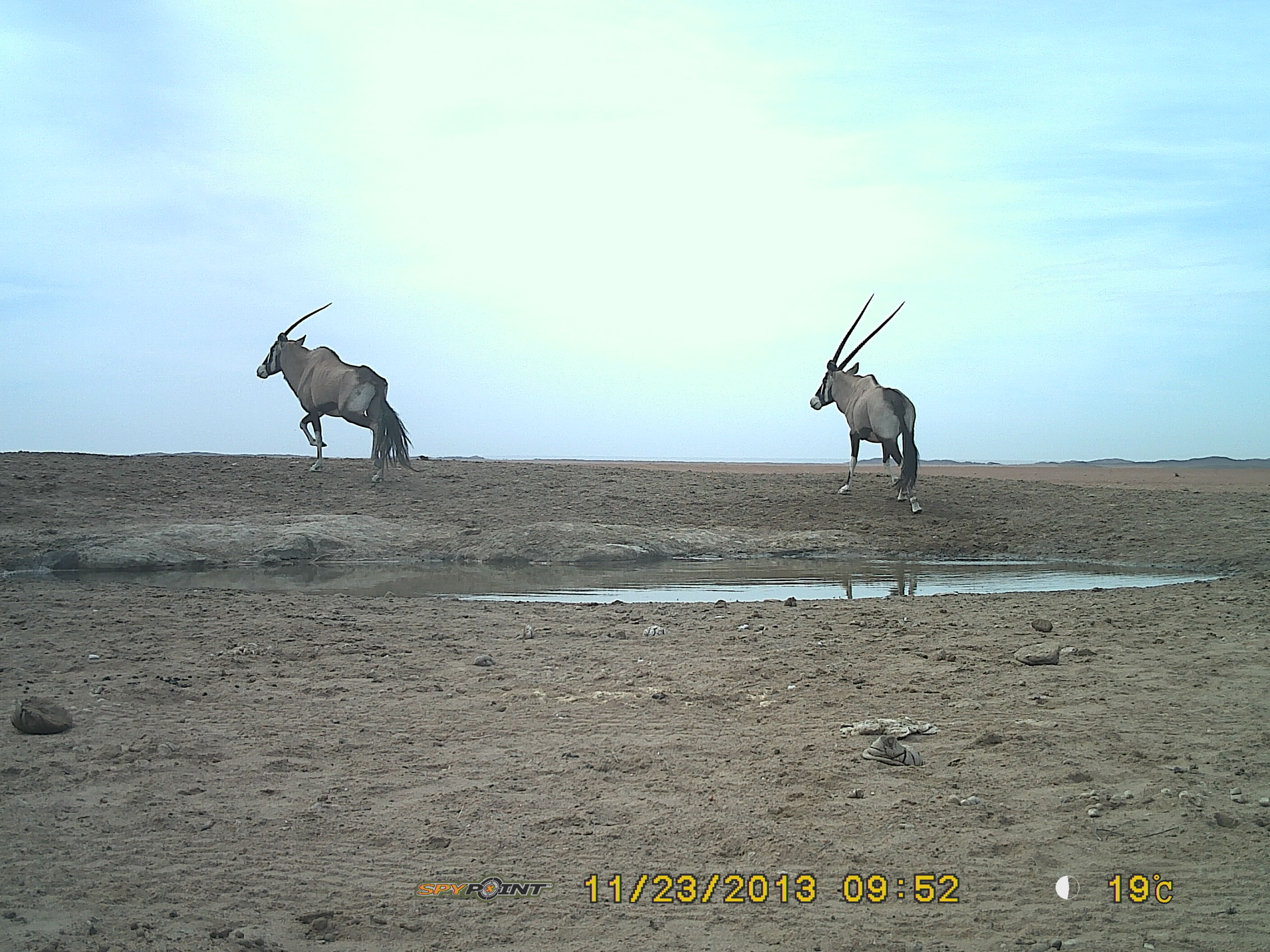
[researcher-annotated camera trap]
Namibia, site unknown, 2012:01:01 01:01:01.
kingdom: Animalia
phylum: Chordata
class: Mammalia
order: Artiodactyla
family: Bovidae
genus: Oryx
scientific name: Oryx gazella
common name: gemsbok